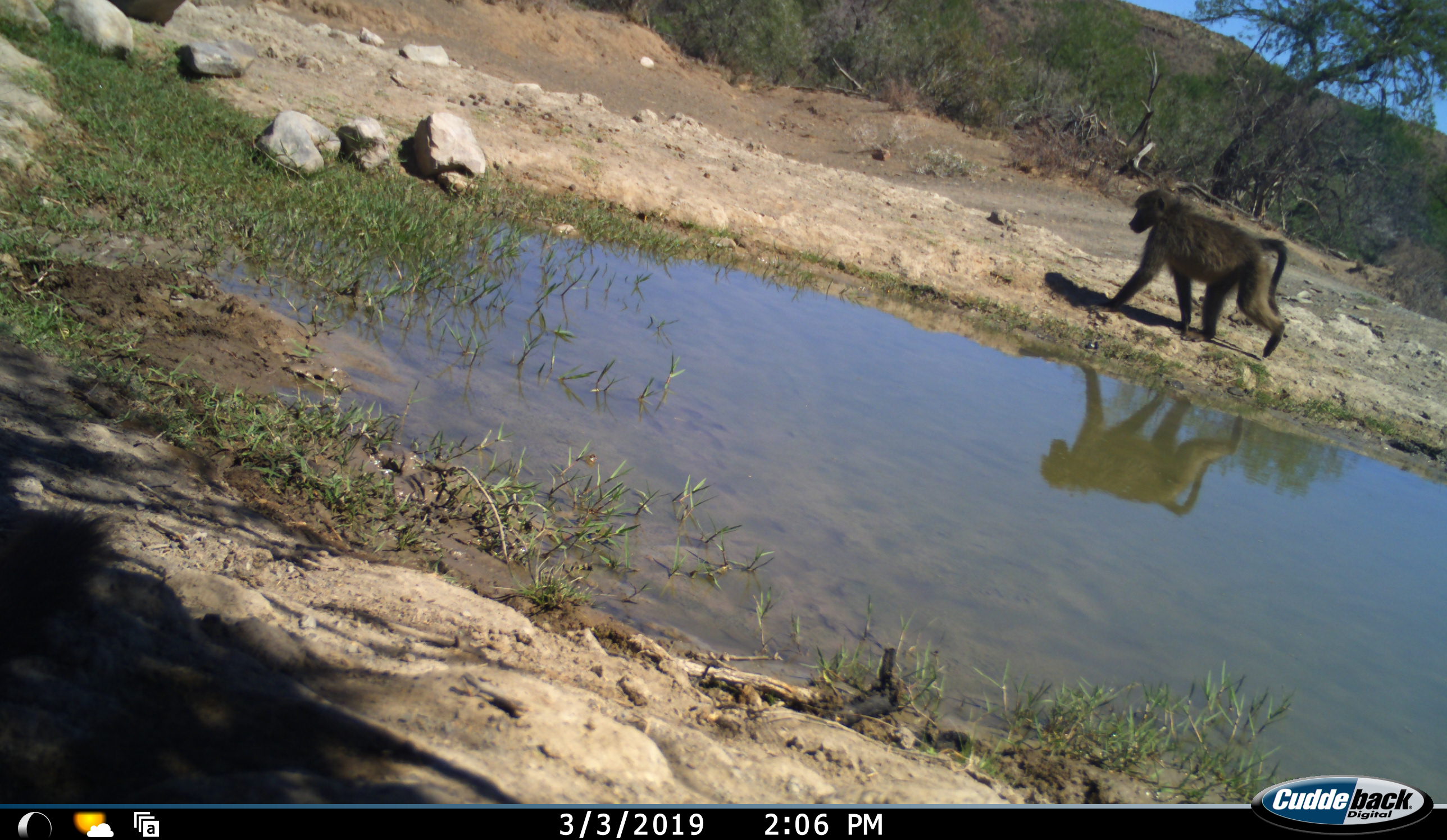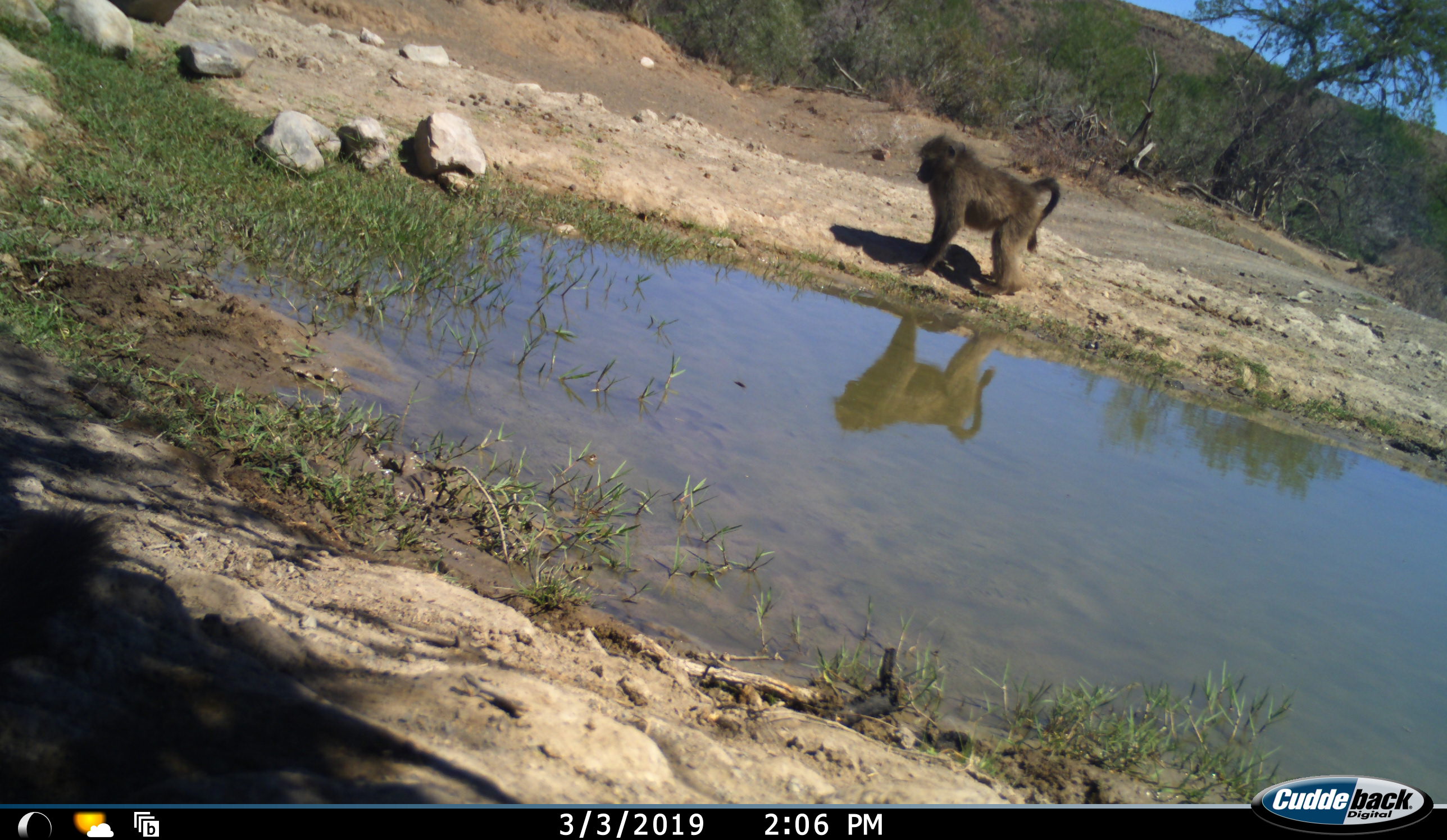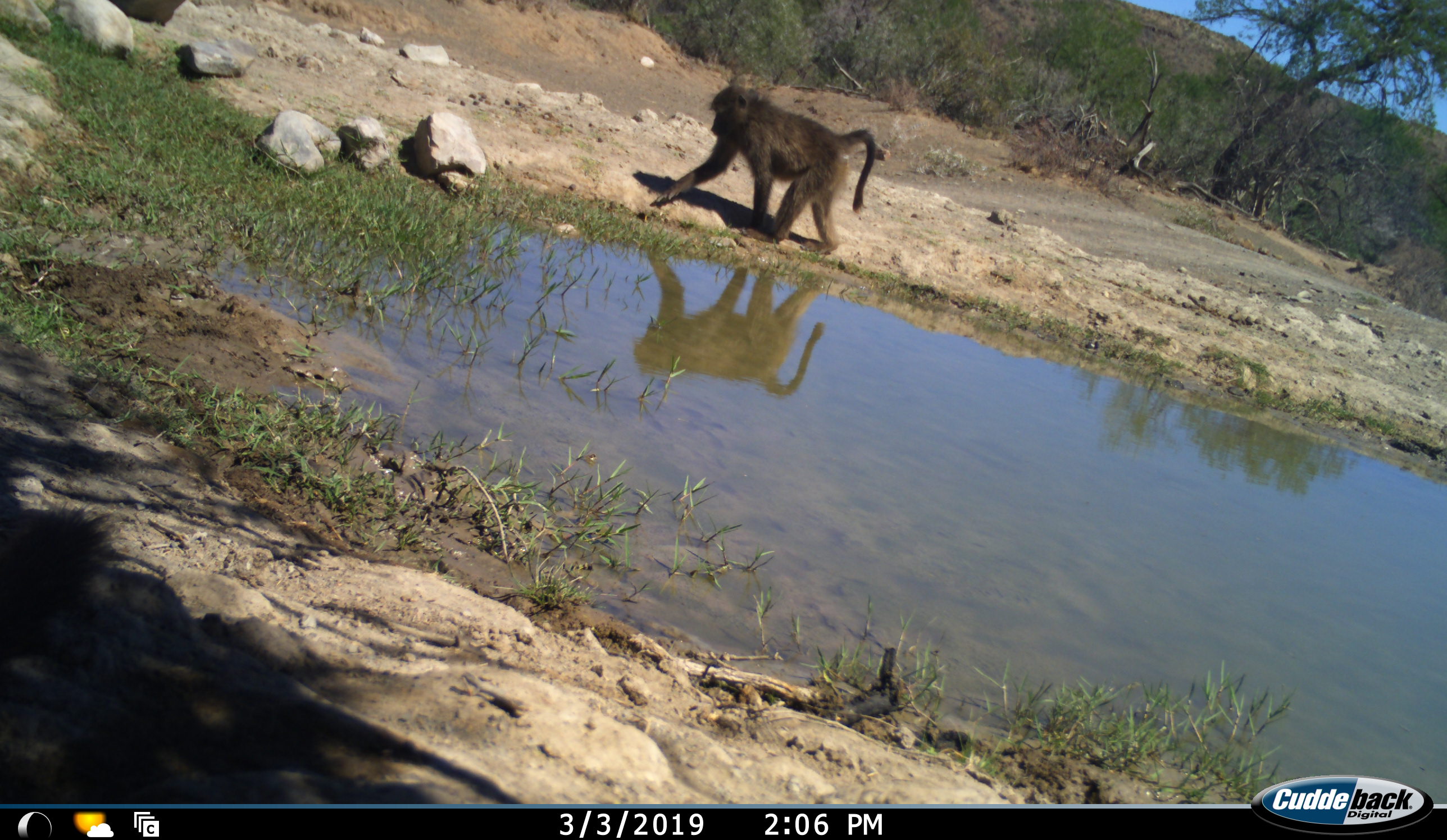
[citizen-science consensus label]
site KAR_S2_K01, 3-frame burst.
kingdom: Animalia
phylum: Chordata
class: Mammalia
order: Primates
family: Cercopithecidae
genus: Papio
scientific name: Papio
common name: baboon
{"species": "baboon (Papio)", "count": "1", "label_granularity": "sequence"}